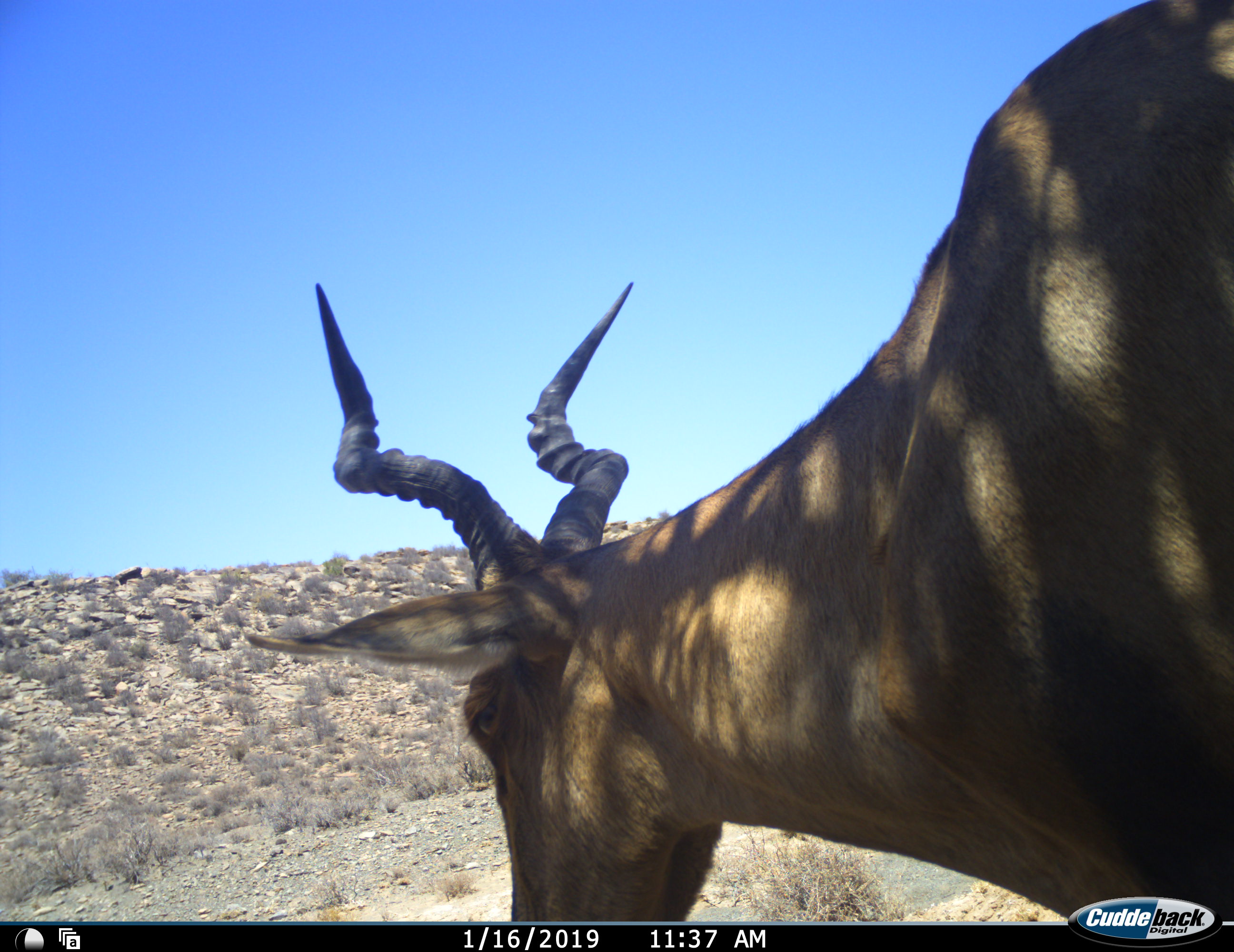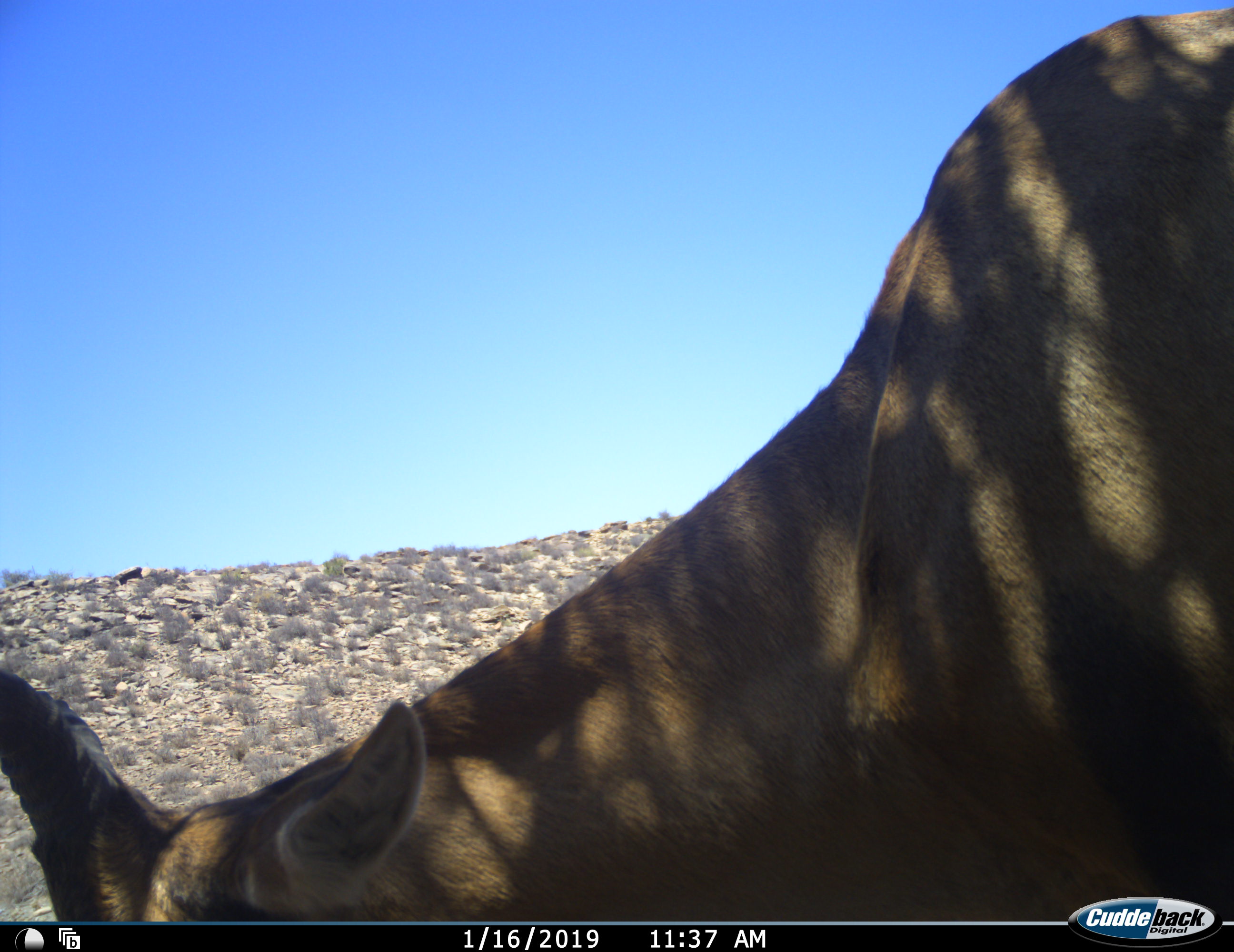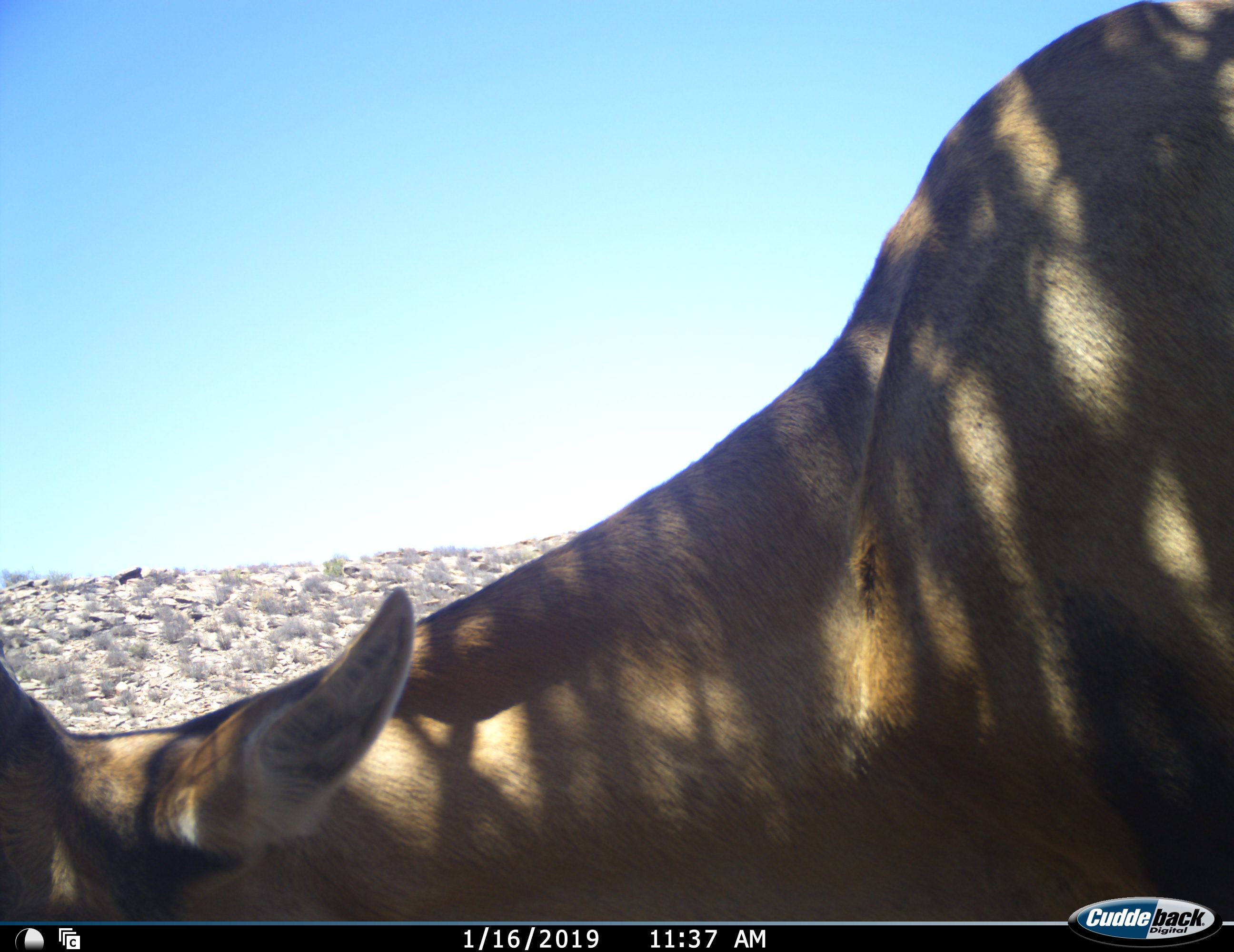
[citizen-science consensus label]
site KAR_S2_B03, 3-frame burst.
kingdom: Animalia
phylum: Chordata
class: Mammalia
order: Artiodactyla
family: Bovidae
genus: Alcelaphus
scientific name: Alcelaphus buselaphus caama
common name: red hartebeest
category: hartebeestred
Hartebeestred (red hartebeest) (Alcelaphus buselaphus caama), count 1. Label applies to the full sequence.